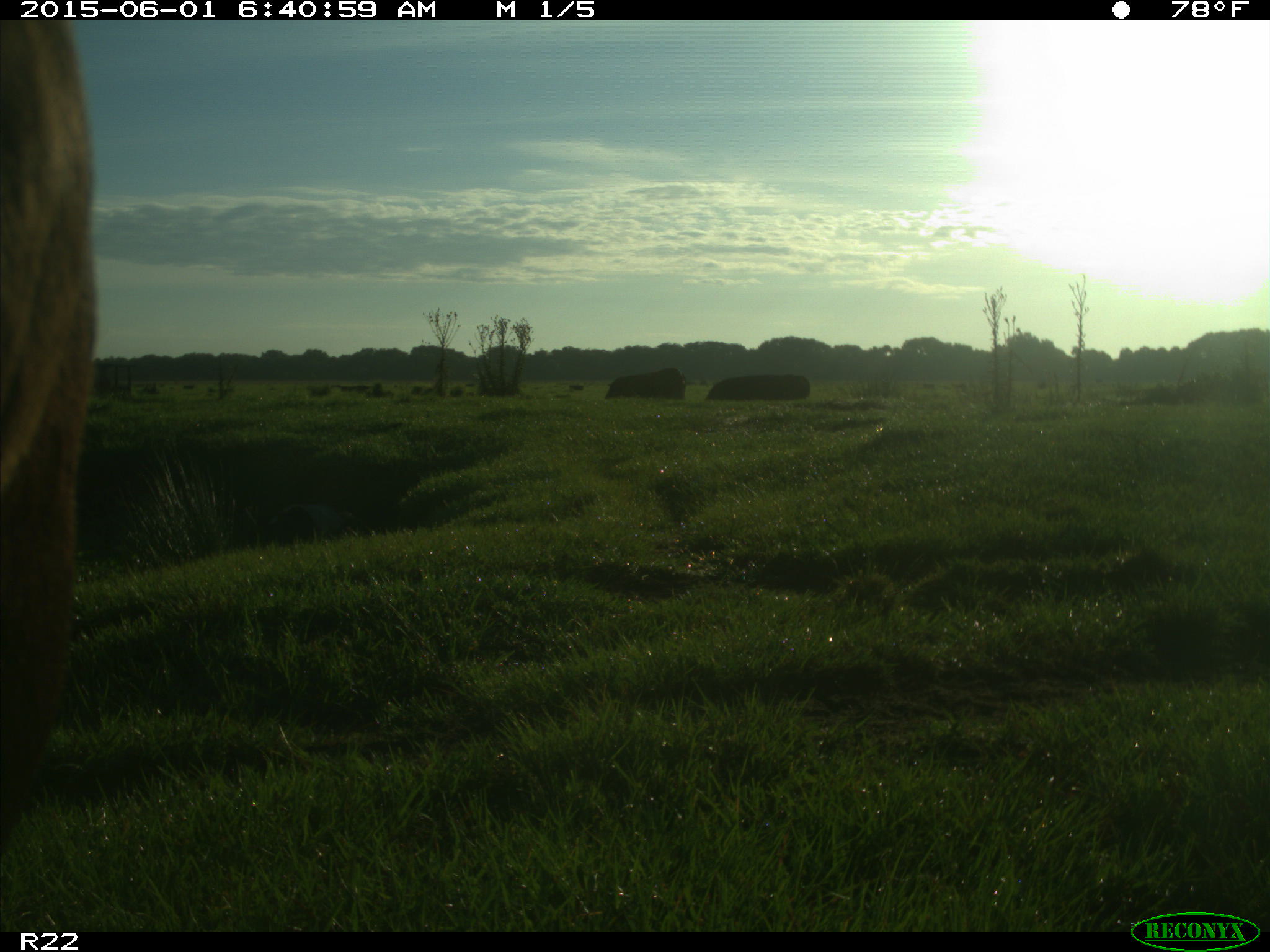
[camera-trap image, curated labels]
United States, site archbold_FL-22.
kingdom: Animalia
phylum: Chordata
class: Mammalia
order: Artiodactyla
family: Bovidae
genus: Bos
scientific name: Bos taurus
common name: domestic cow